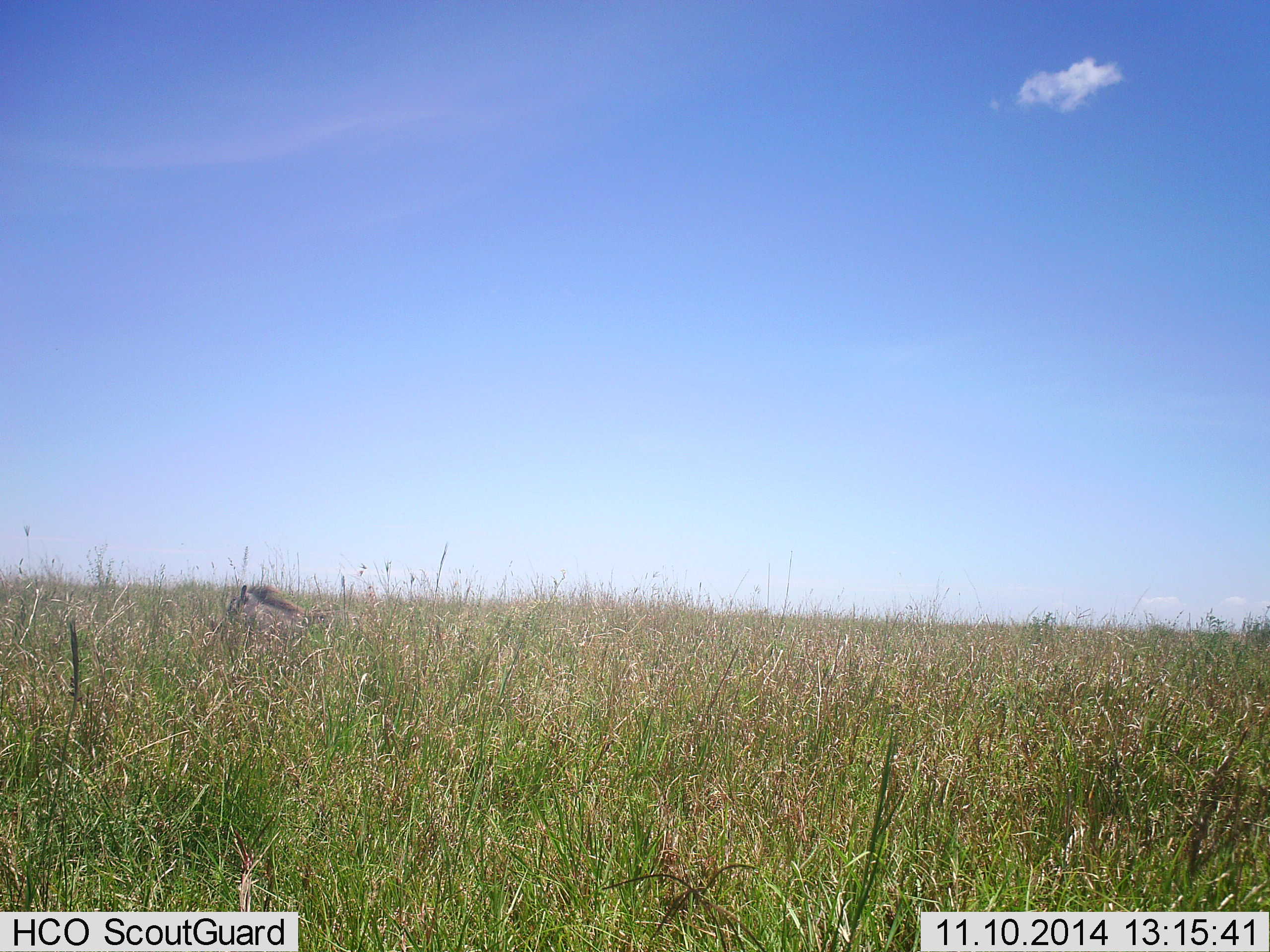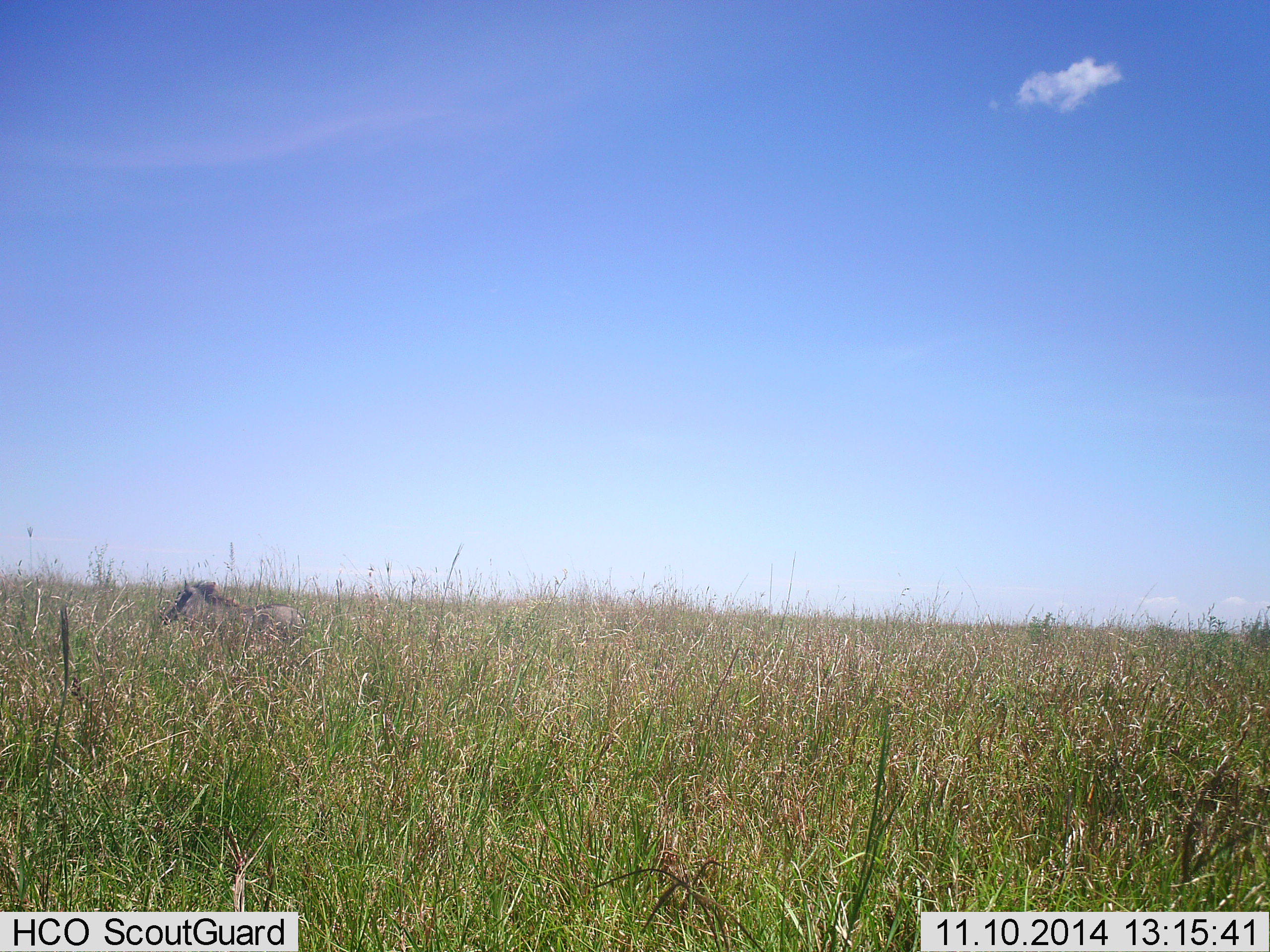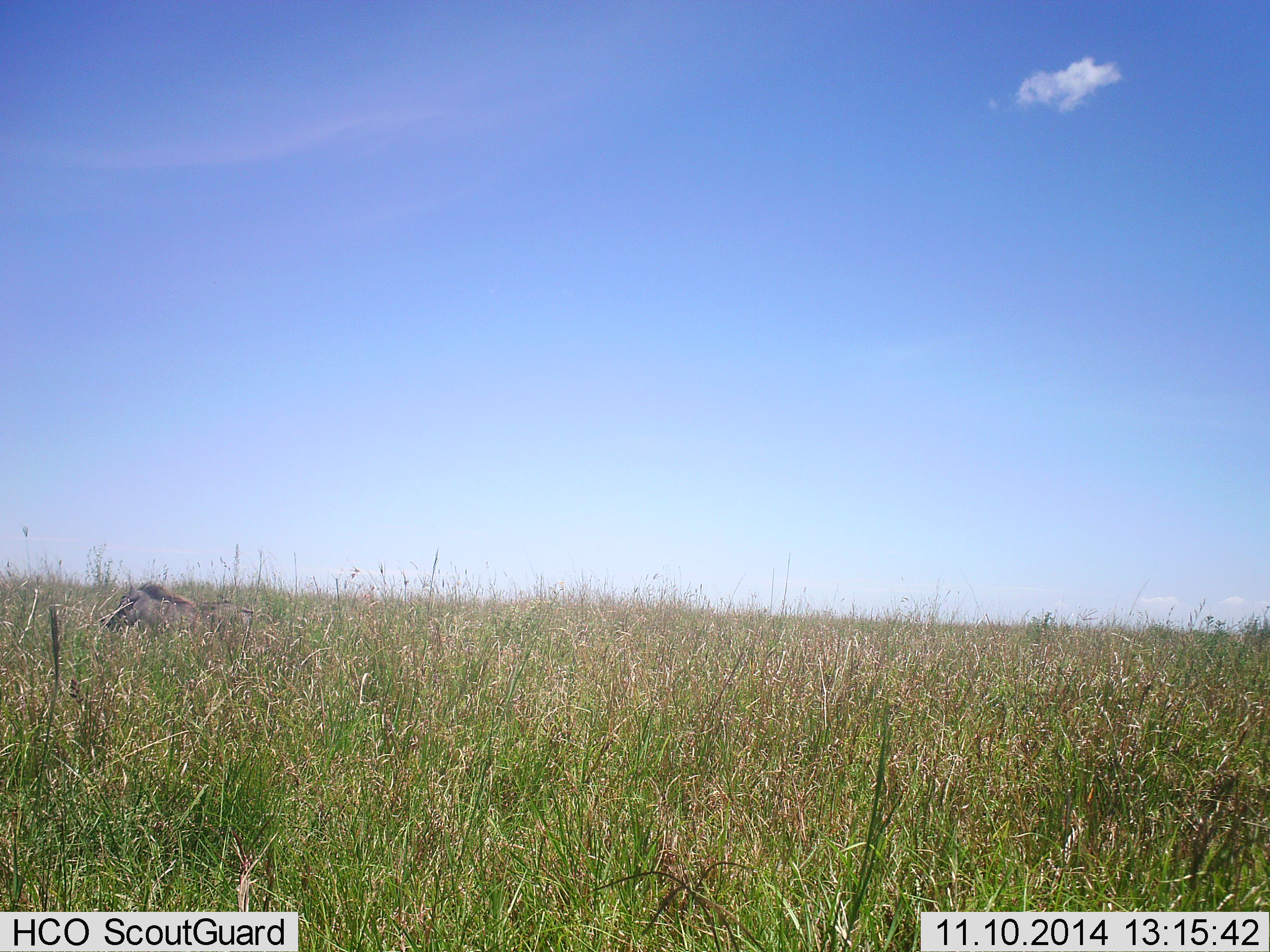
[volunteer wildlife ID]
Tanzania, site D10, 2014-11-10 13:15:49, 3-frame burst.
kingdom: Animalia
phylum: Chordata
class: Mammalia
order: Artiodactyla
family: Suidae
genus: Phacochoerus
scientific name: Phacochoerus africanus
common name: warthog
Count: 1.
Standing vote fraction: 0%.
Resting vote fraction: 0%.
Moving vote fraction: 100%.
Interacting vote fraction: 0%.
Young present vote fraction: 0%.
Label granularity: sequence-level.